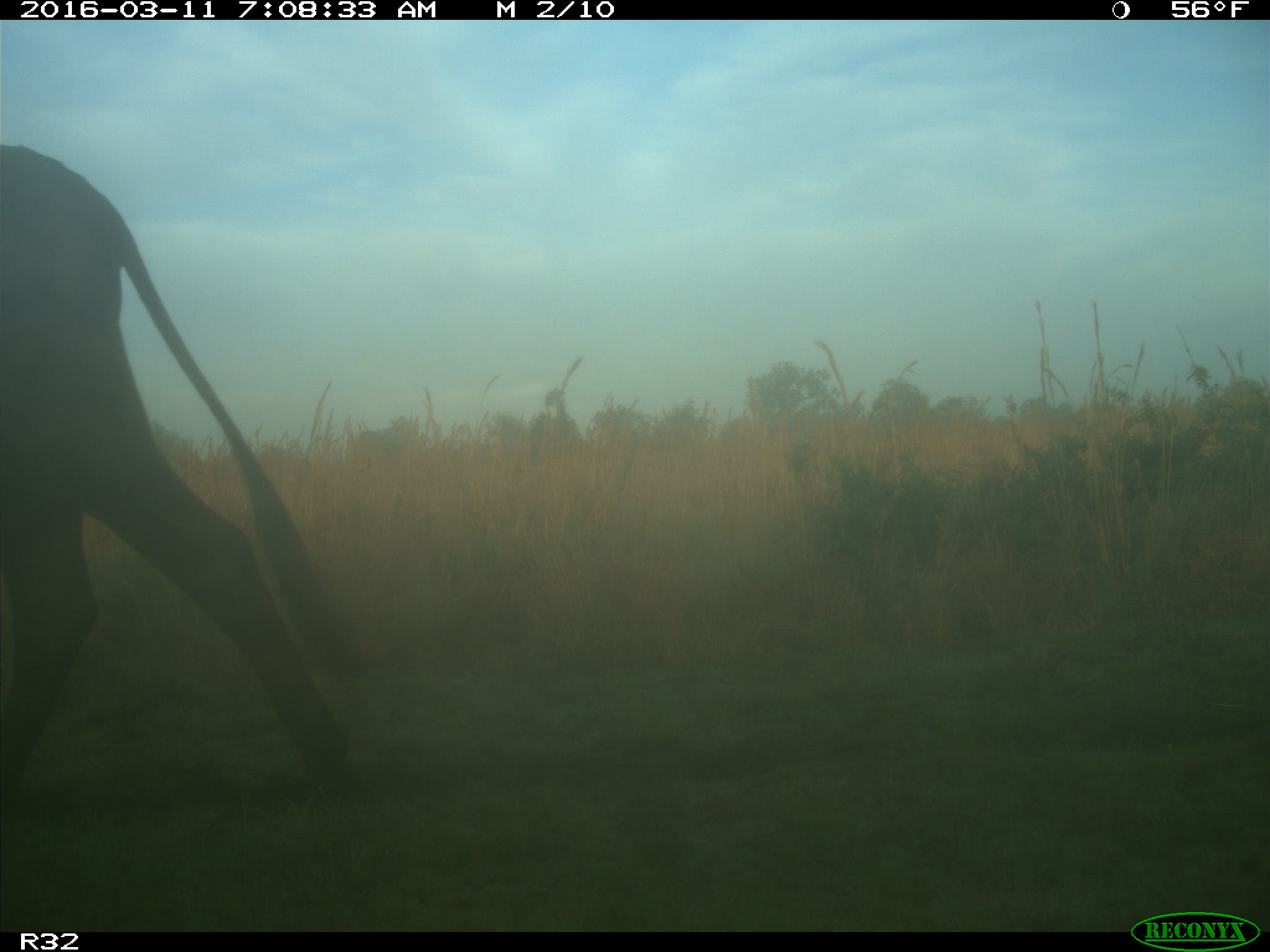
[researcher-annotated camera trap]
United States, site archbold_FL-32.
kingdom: Animalia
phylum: Chordata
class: Mammalia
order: Artiodactyla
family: Bovidae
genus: Bos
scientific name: Bos taurus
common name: domestic cow